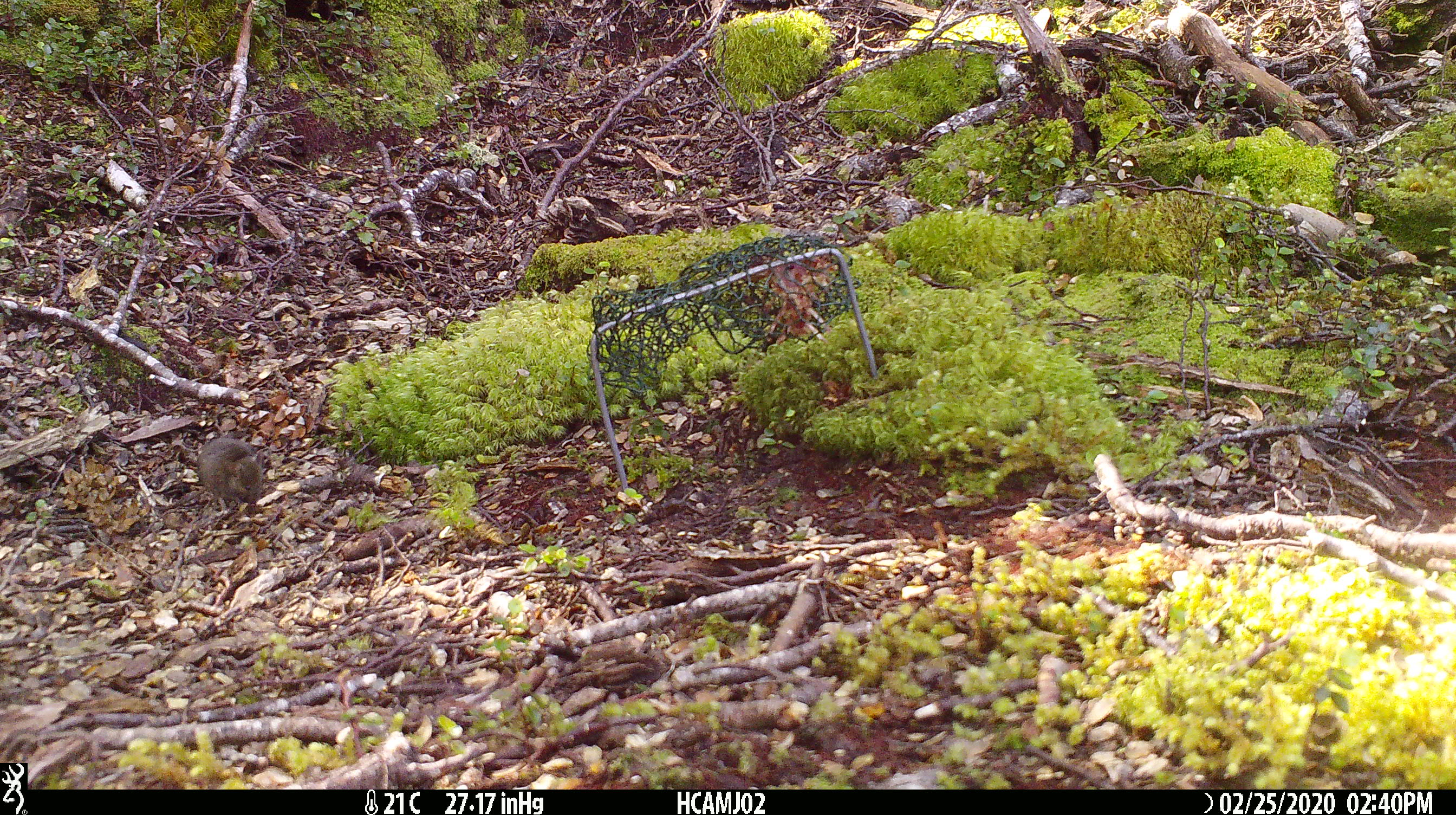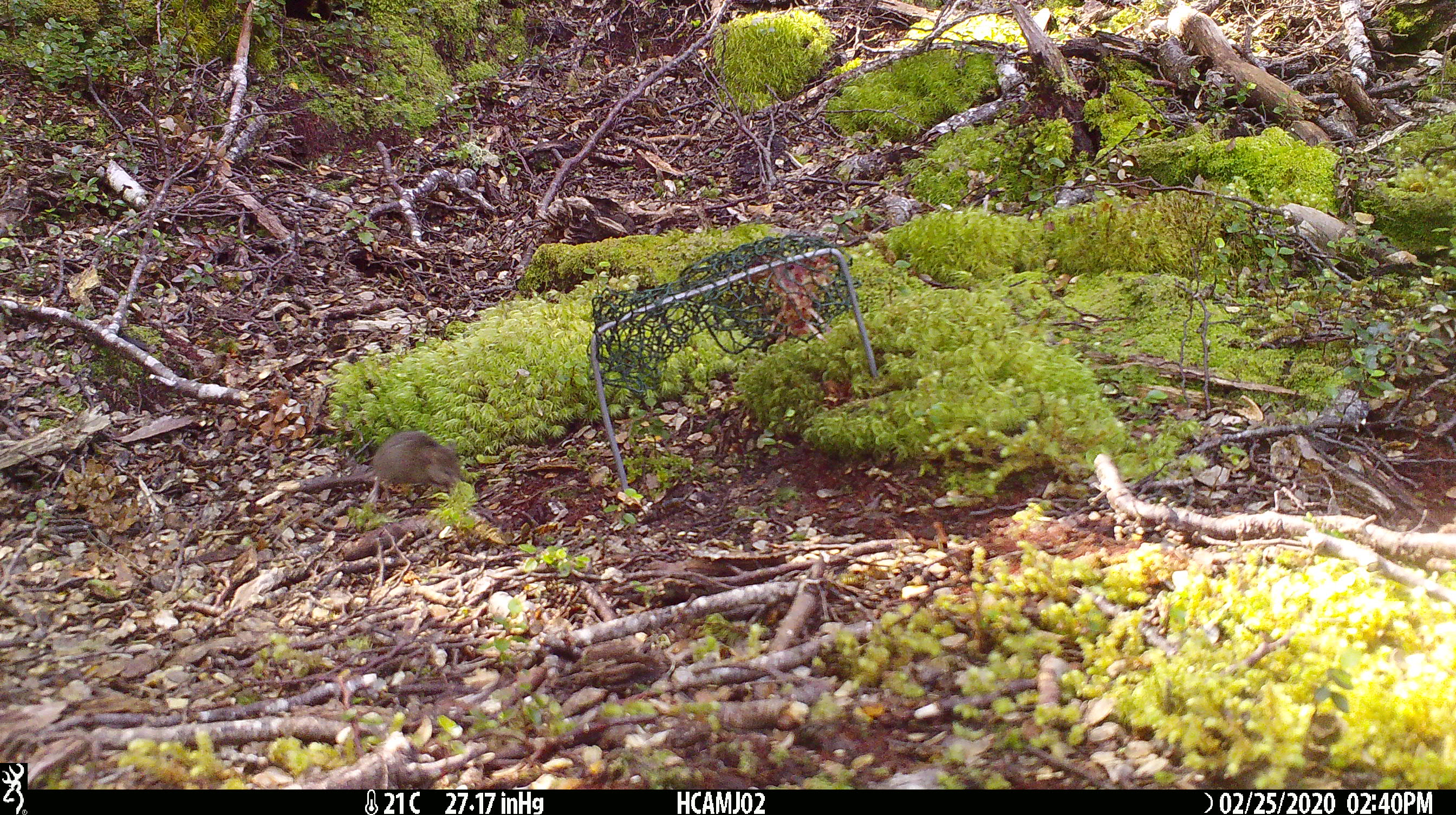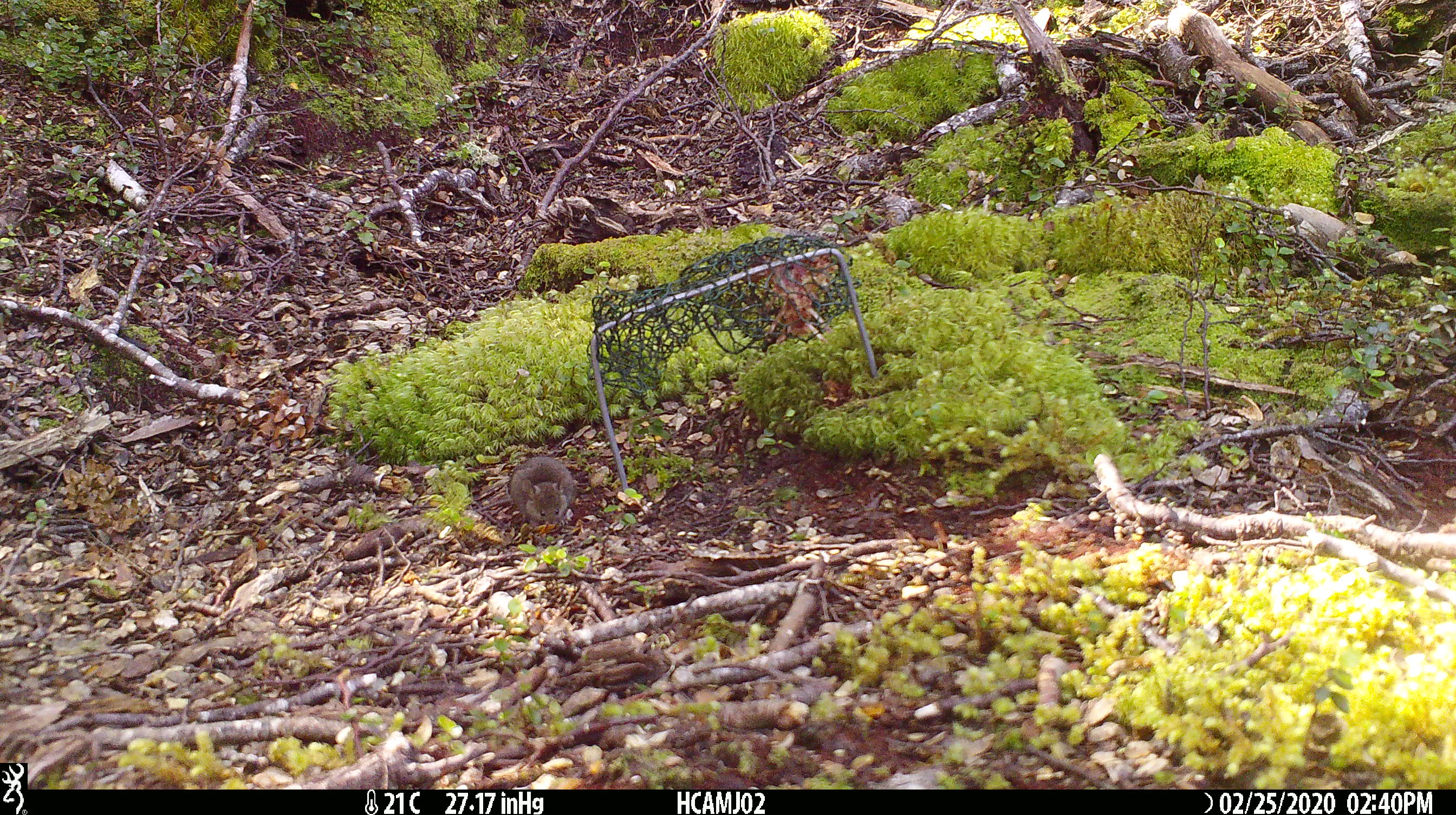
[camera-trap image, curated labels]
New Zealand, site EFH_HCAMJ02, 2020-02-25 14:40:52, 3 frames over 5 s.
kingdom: Animalia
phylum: Chordata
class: Mammalia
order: Rodentia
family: Muridae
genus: Mus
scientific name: Mus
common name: mouse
Mouse (Mus).